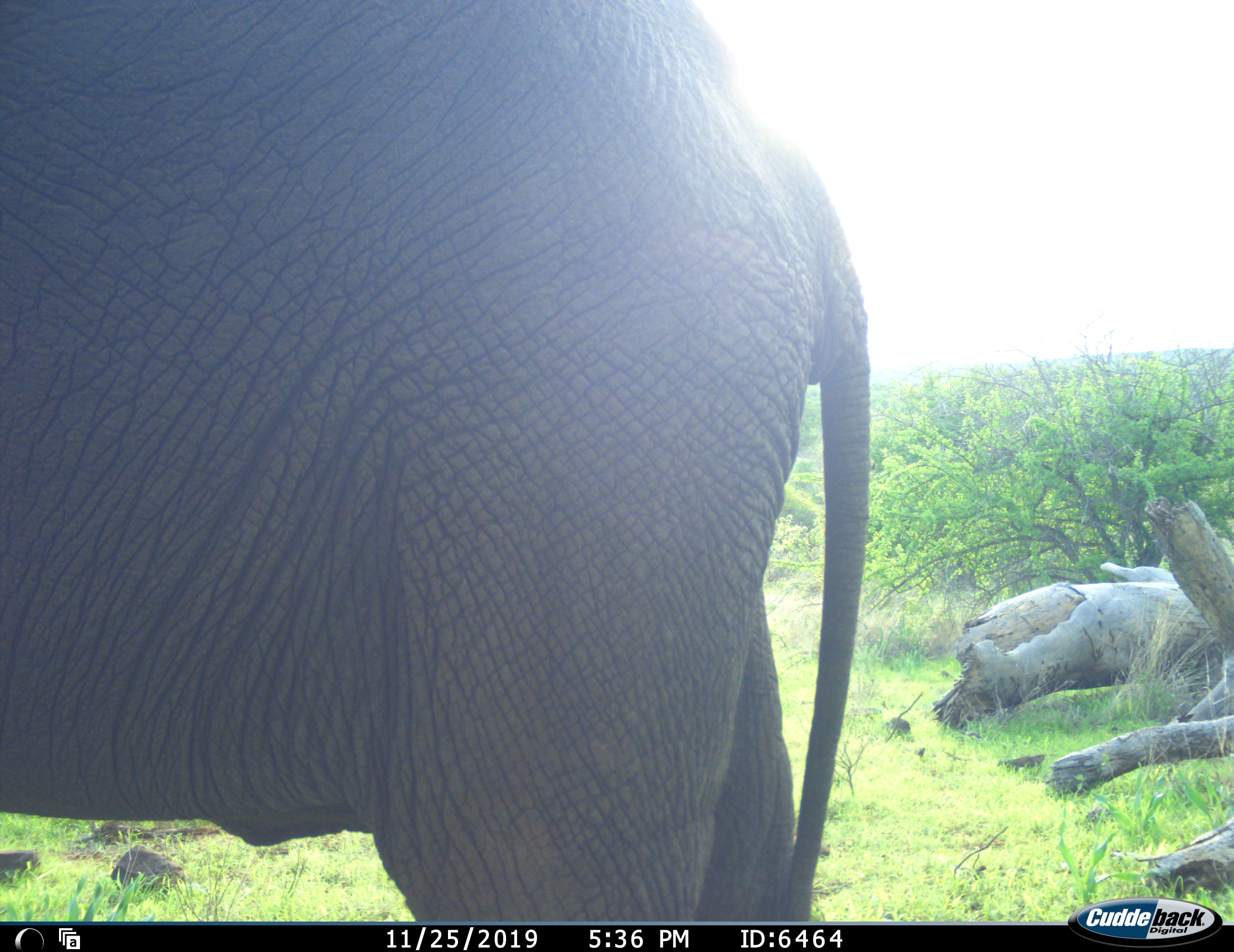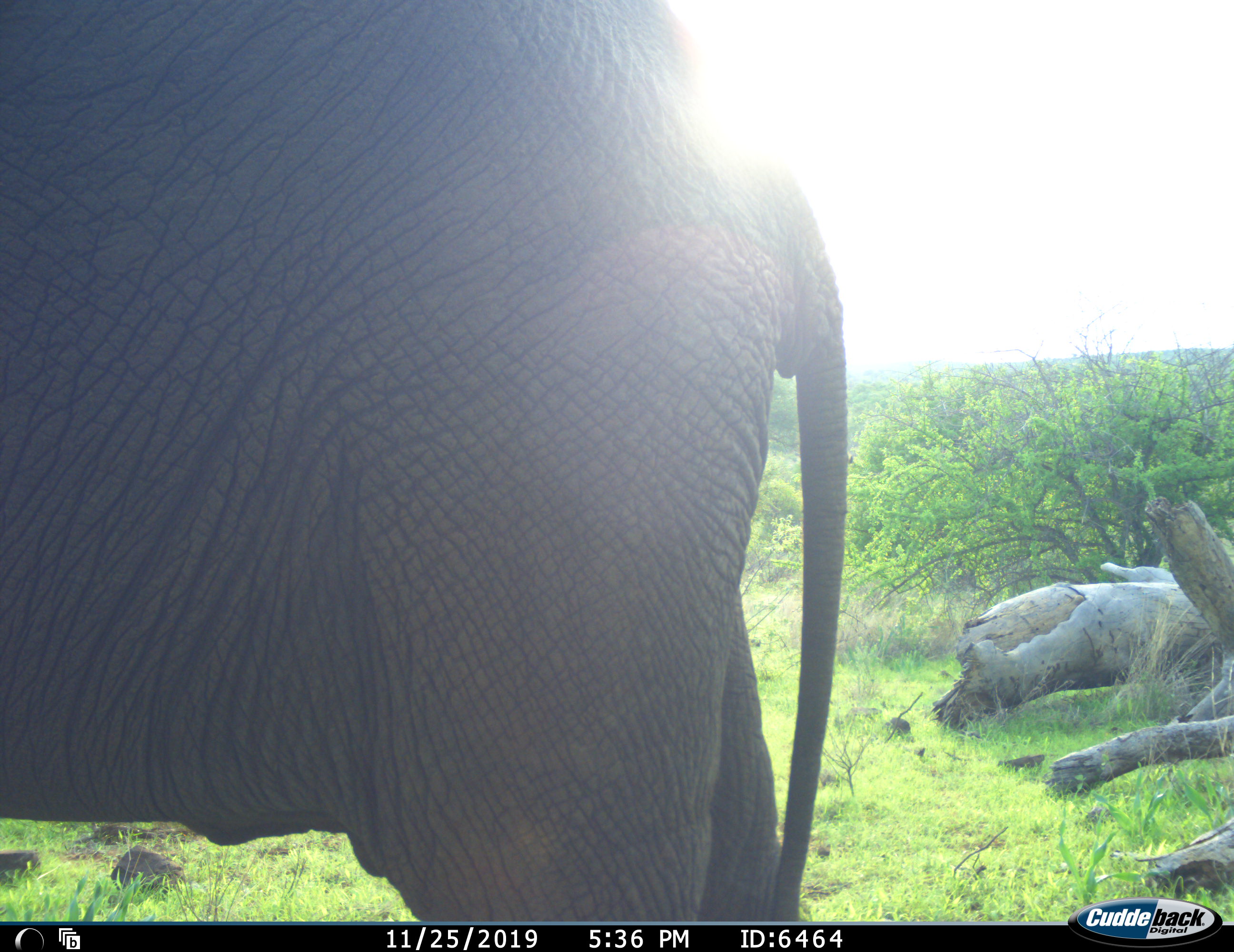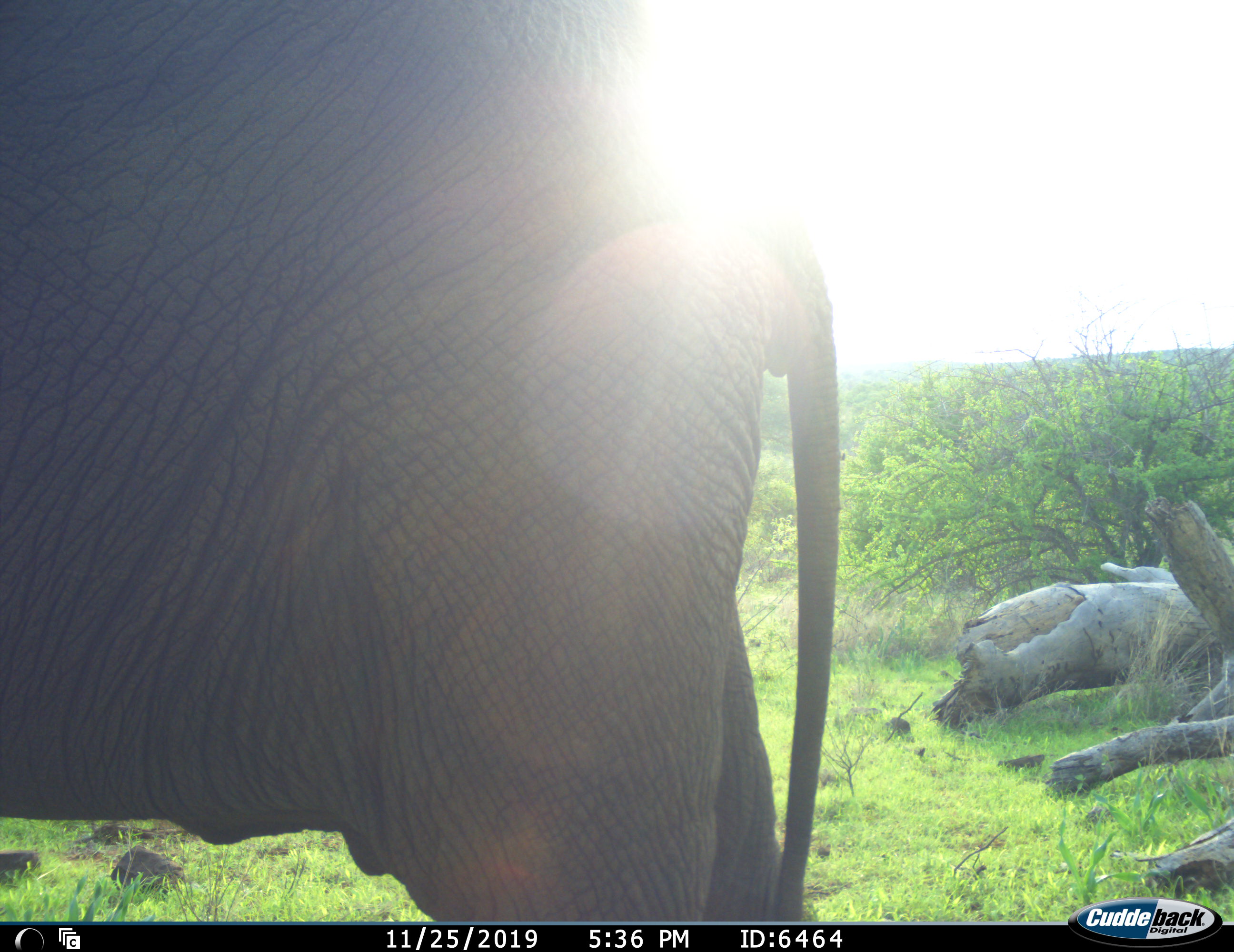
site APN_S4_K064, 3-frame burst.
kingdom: Animalia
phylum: Chordata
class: Mammalia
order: Proboscidea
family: Elephantidae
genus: Loxodonta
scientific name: Loxodonta africana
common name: african bush elephant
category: elephant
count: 1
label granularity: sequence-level